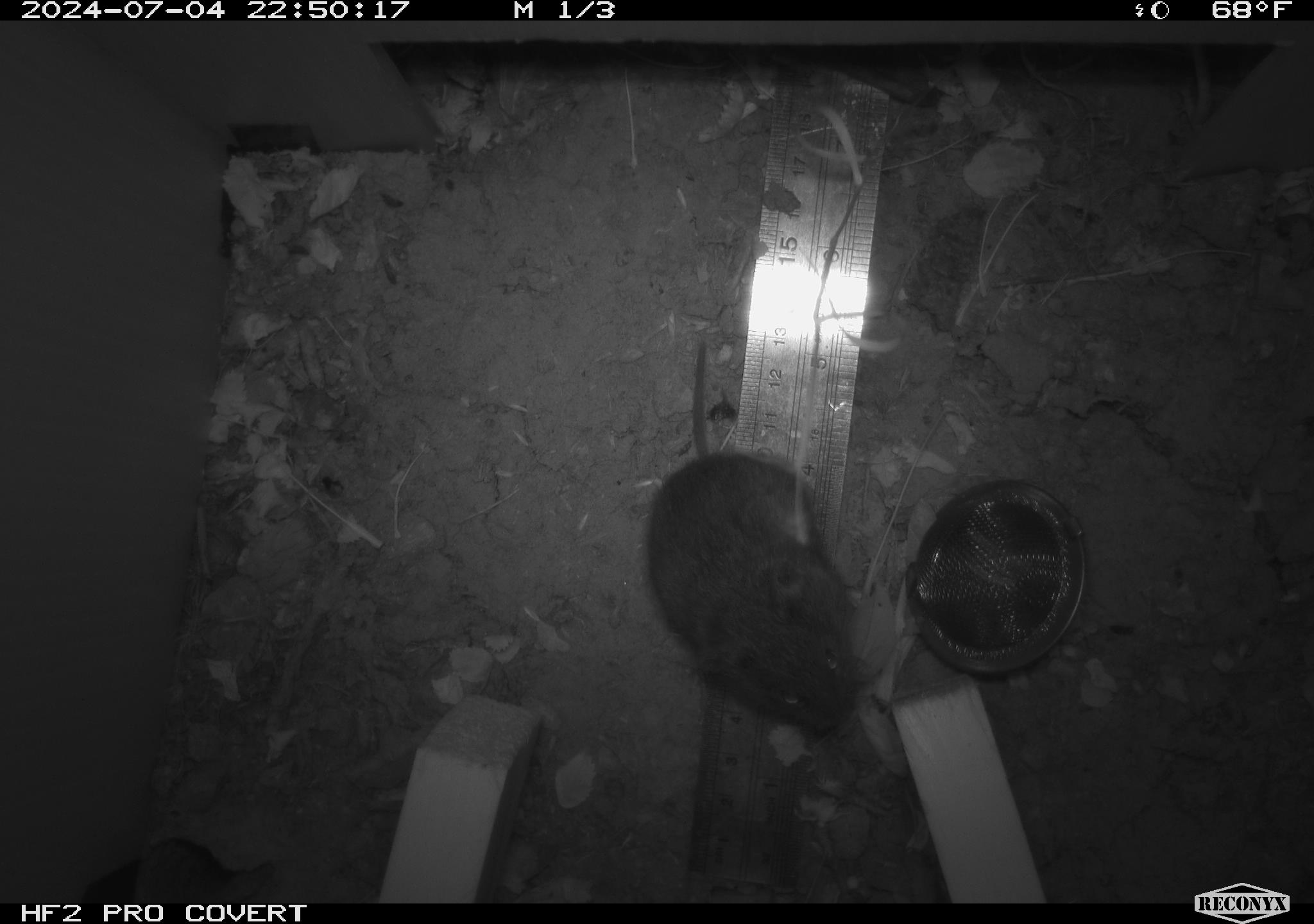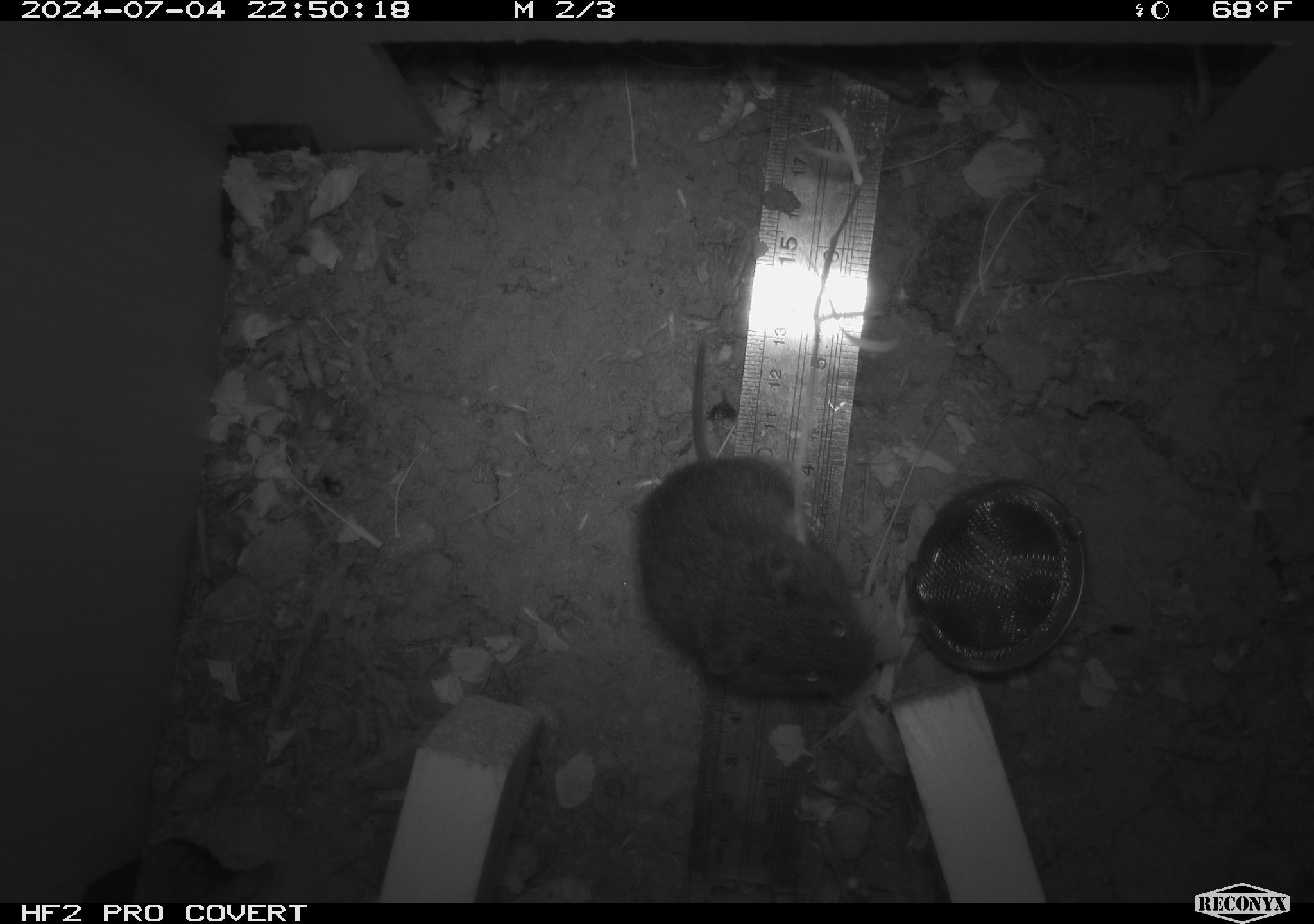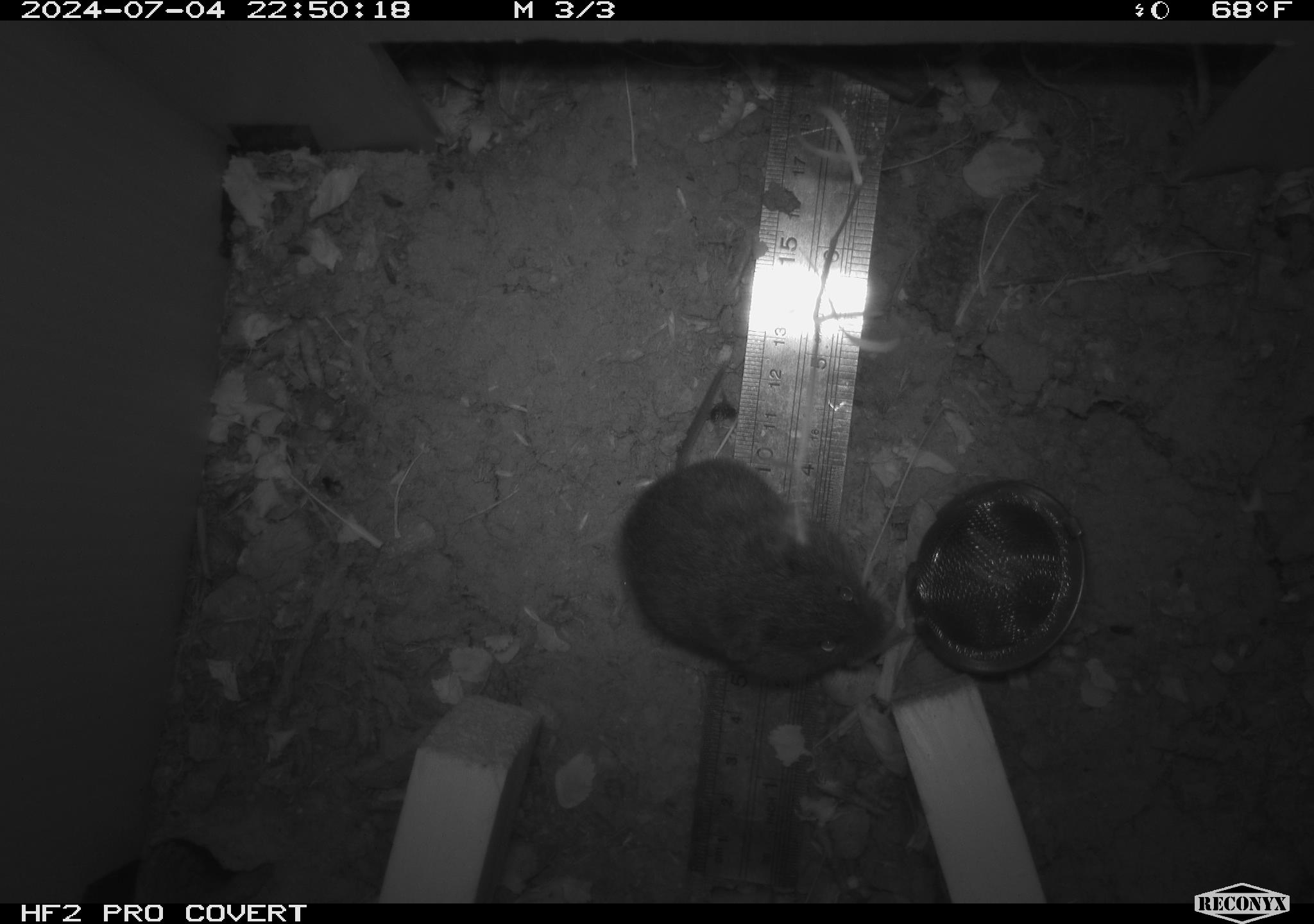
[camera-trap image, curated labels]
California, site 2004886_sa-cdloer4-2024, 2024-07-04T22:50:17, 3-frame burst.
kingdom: Animalia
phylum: Chordata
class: Mammalia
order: Rodentia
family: Cricetidae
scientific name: Arvicolinae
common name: voles, lemmings, and muskrats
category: arvicolinae subfamily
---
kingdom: Animalia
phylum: Chordata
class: Mammalia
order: Rodentia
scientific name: Rodentia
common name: rodent